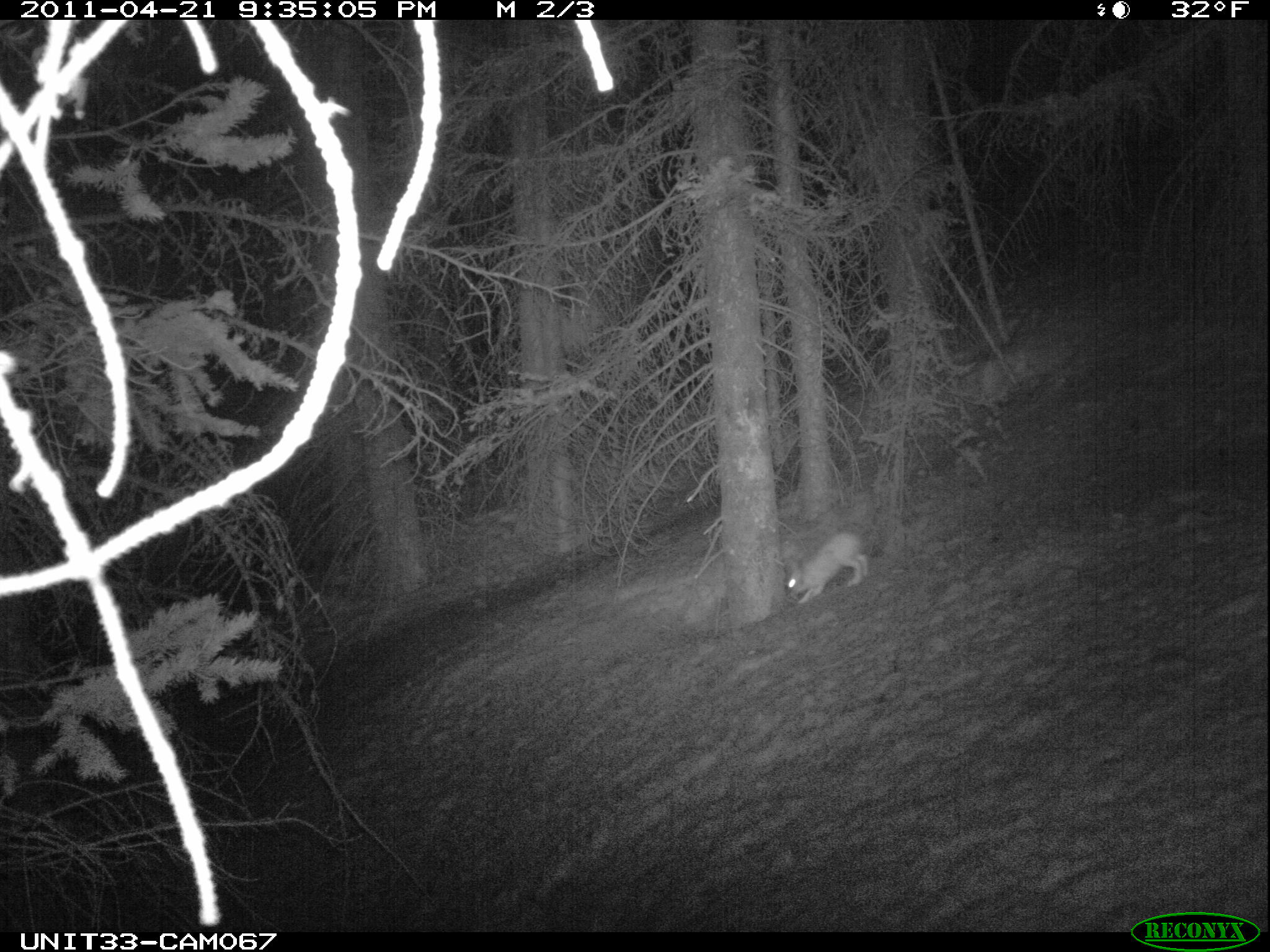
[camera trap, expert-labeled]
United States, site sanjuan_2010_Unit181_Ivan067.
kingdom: Animalia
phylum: Chordata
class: Mammalia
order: Lagomorpha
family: Leporidae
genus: Lepus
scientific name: Lepus americanus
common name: snowshoe hare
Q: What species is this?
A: Lepus americanus (snowshoe hare).